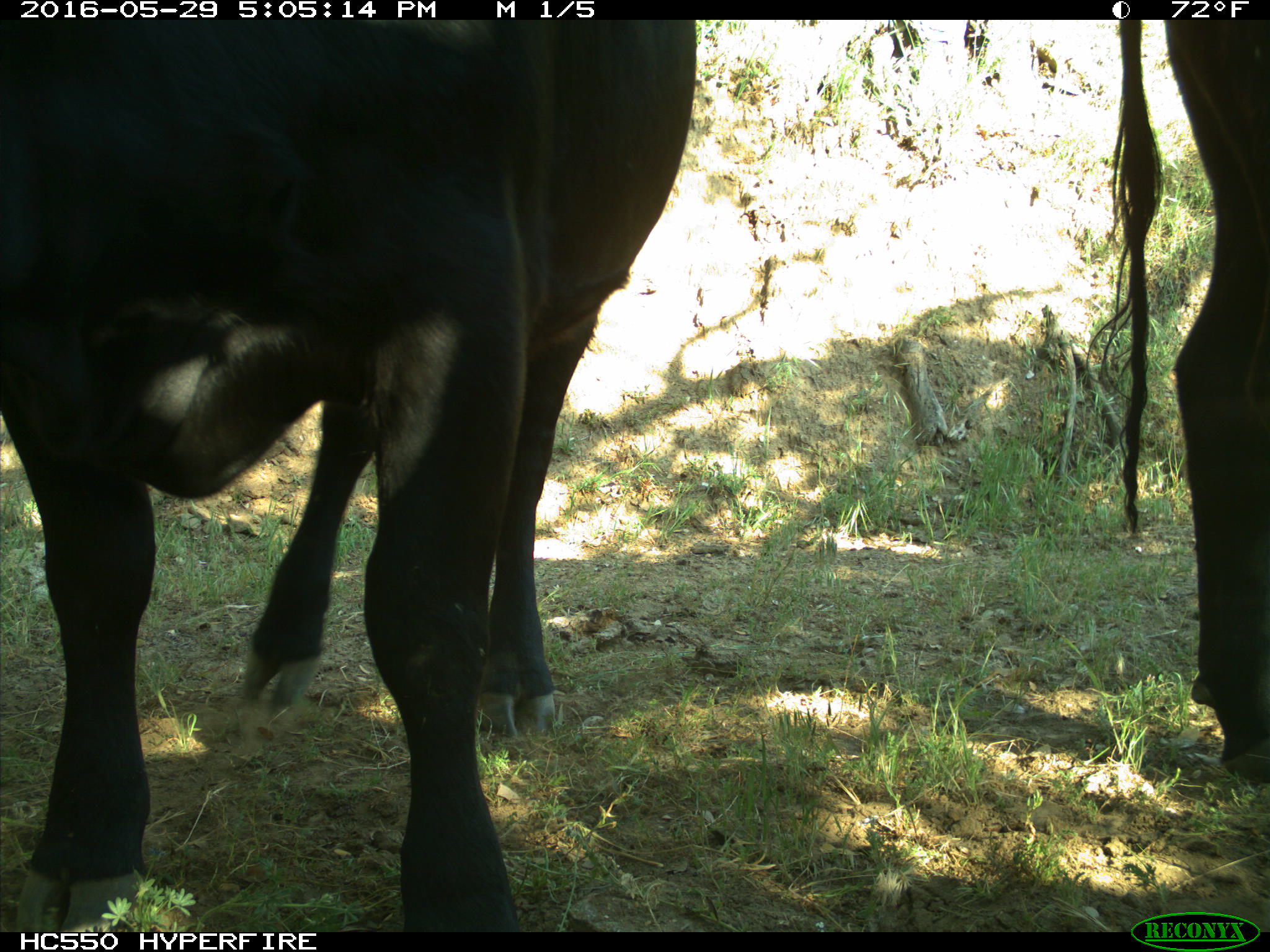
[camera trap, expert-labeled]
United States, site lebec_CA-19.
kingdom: Animalia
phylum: Chordata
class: Mammalia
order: Artiodactyla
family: Bovidae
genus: Bos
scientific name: Bos taurus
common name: domestic cow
Bos taurus (domestic cow).